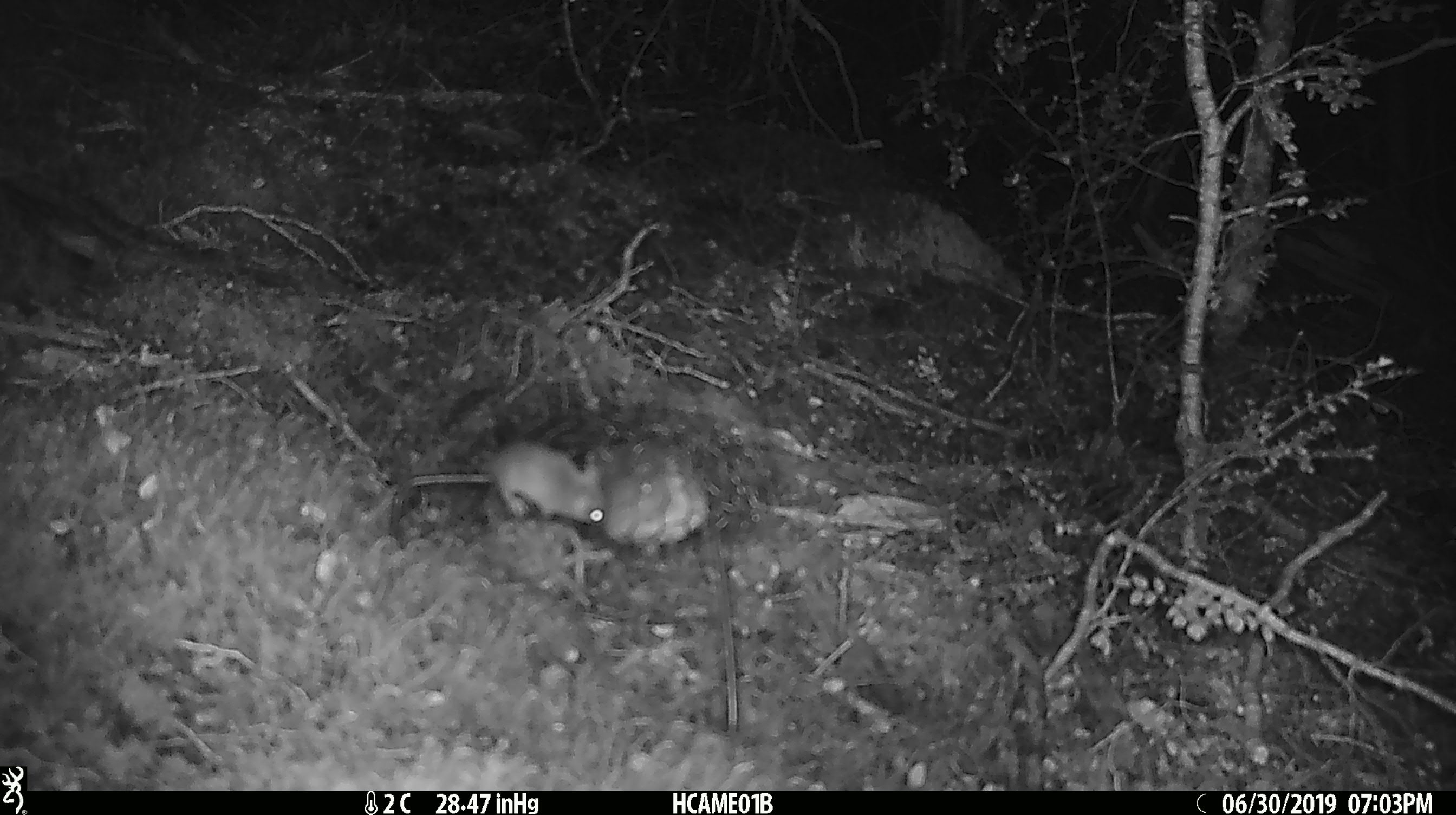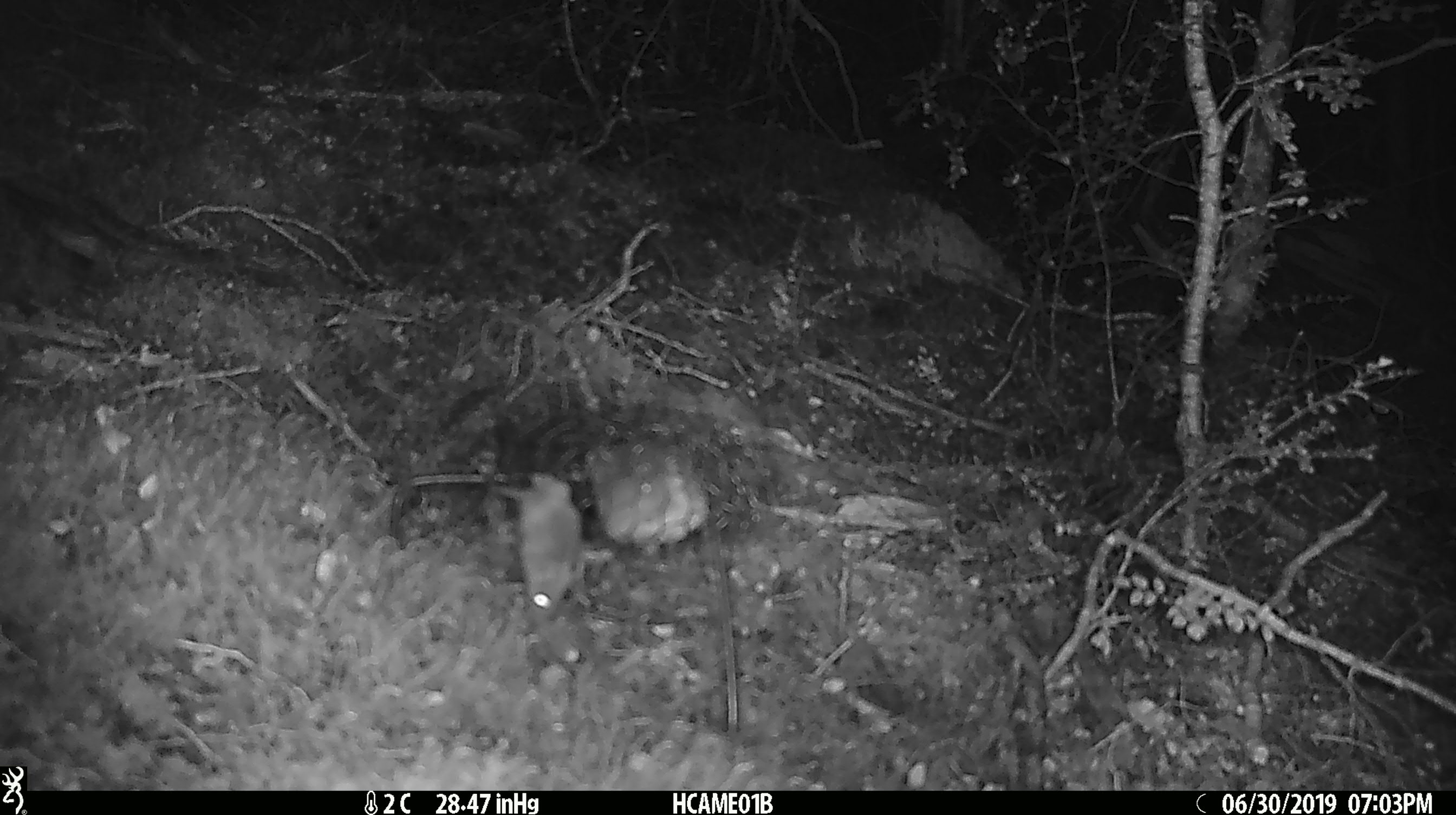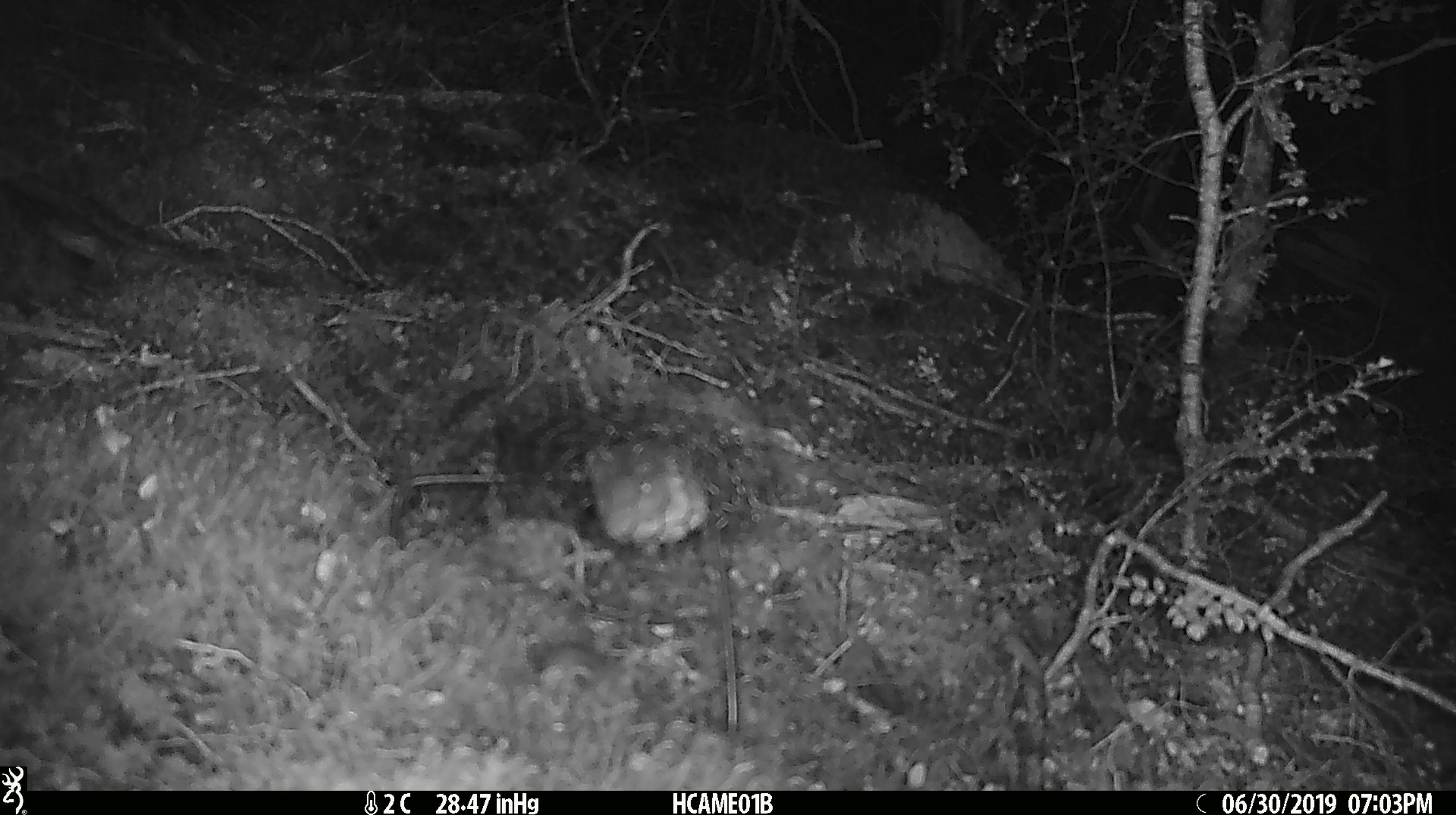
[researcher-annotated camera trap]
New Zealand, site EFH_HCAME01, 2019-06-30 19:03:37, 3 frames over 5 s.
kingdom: Animalia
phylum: Chordata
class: Mammalia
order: Rodentia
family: Muridae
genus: Mus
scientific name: Mus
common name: mouse